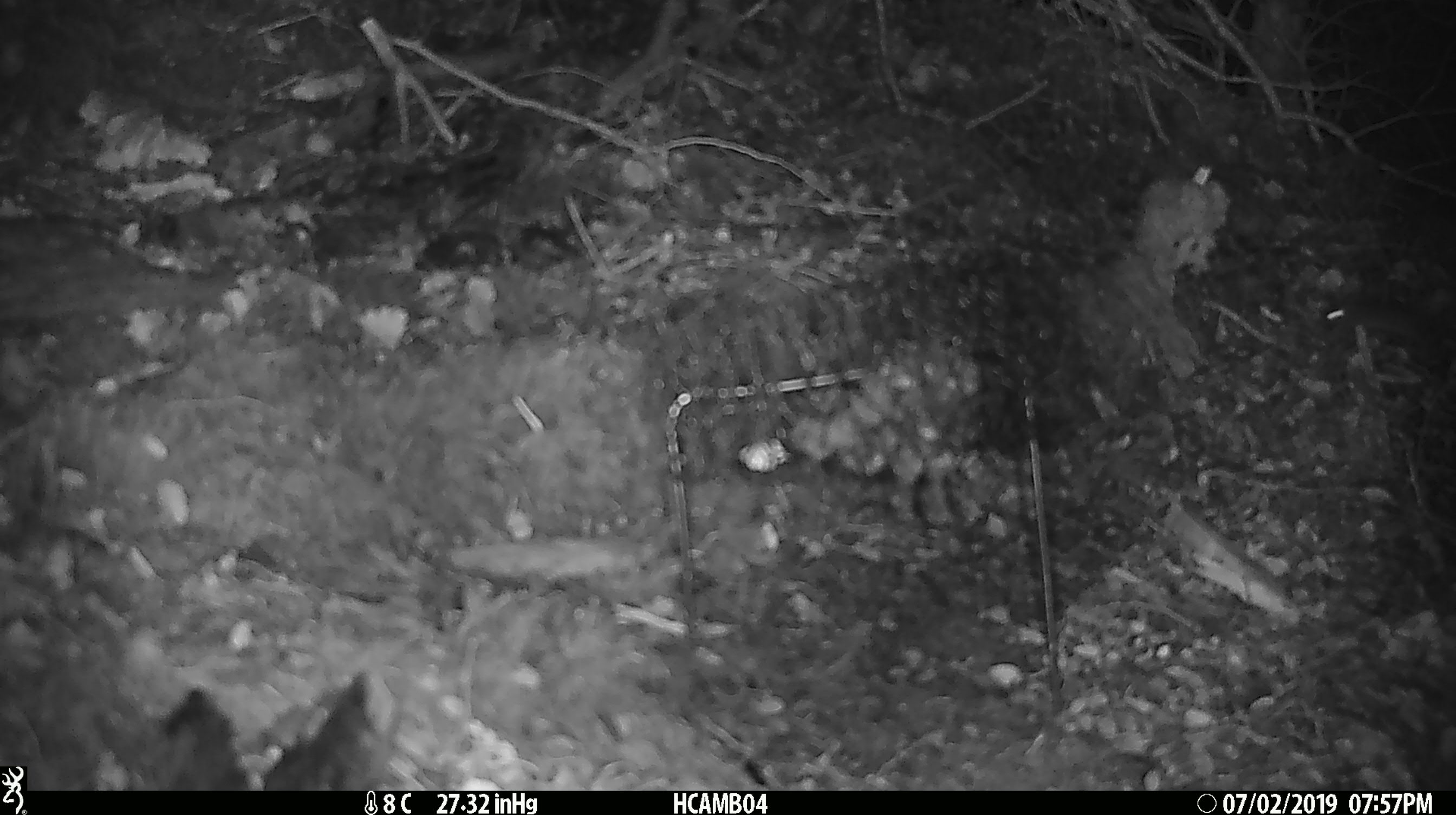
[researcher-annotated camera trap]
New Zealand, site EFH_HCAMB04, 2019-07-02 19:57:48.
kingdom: Animalia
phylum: Chordata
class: Mammalia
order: Rodentia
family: Muridae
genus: Mus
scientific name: Mus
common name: mouse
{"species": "mouse (Mus)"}